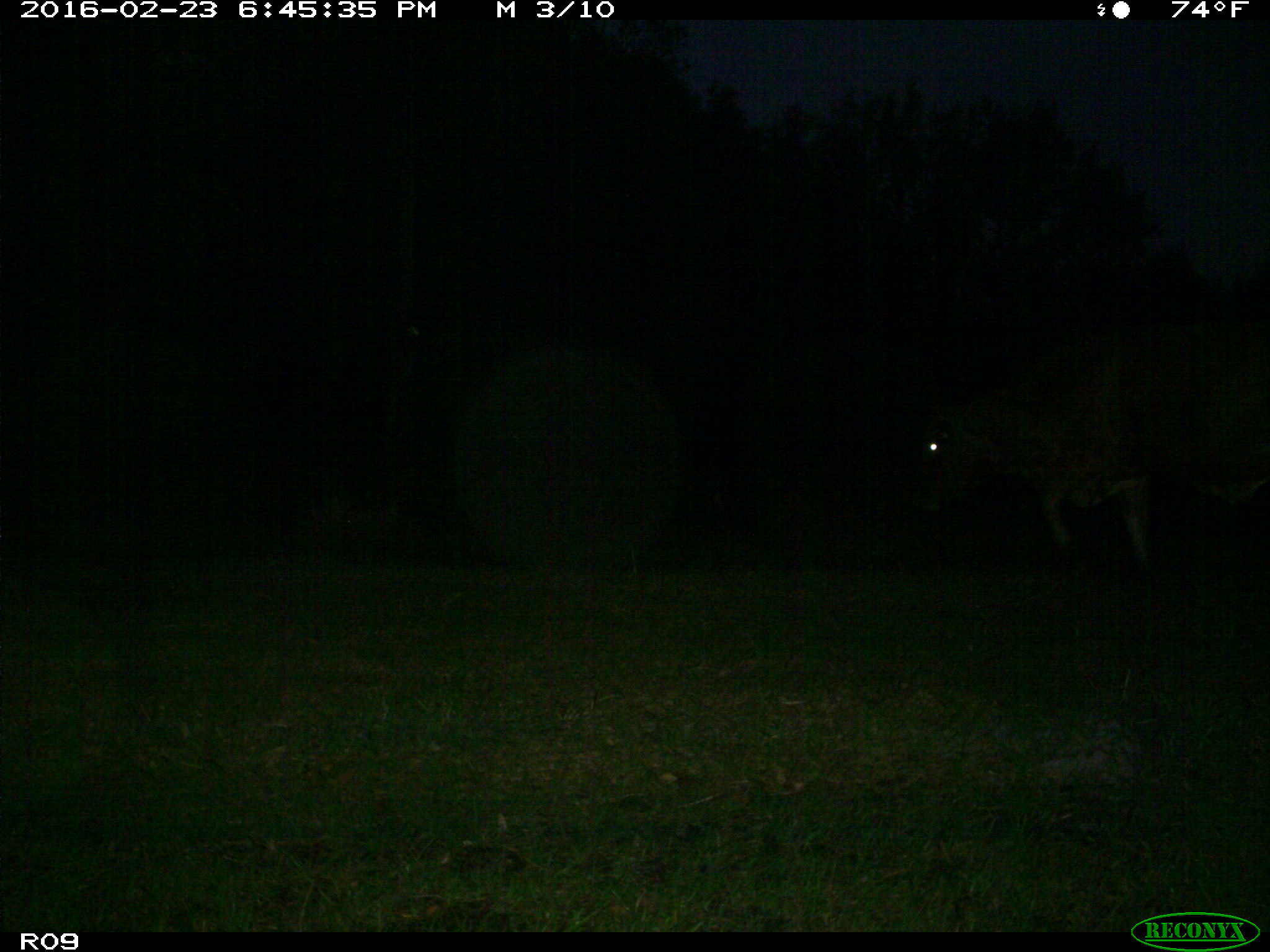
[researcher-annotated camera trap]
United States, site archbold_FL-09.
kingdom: Animalia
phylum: Chordata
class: Mammalia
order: Artiodactyla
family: Bovidae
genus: Bos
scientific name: Bos taurus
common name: domestic cow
Bos taurus (domestic cow).